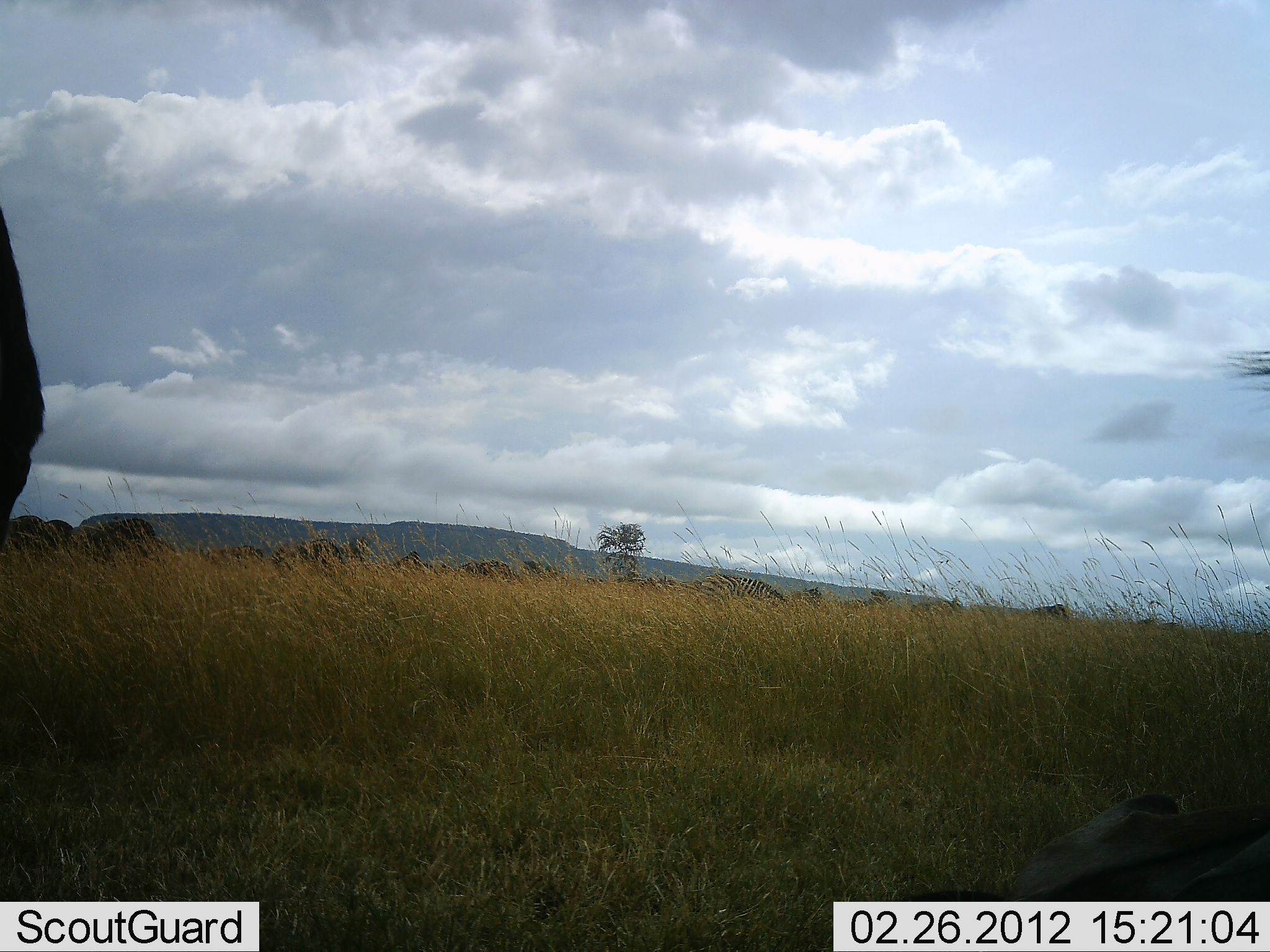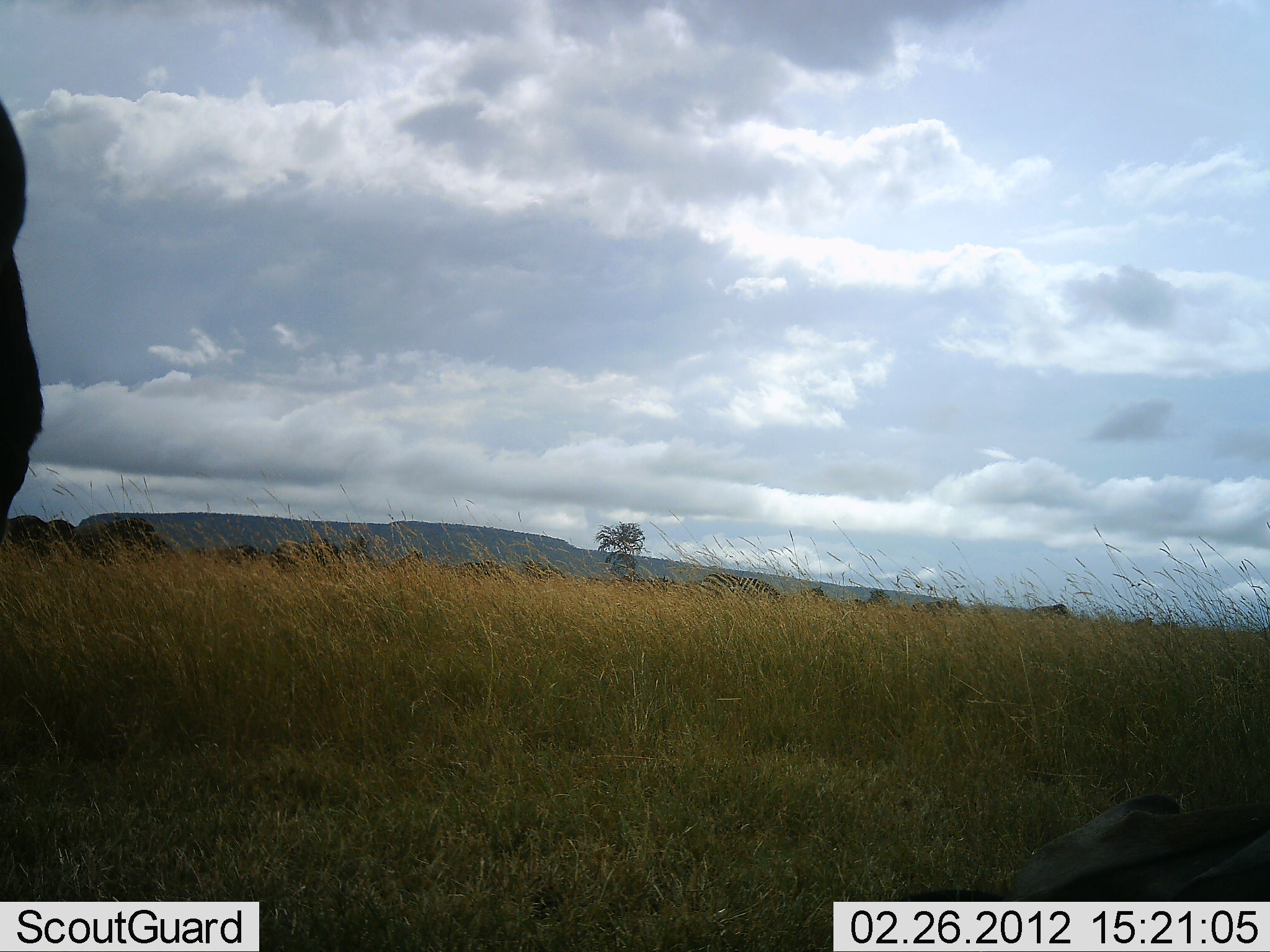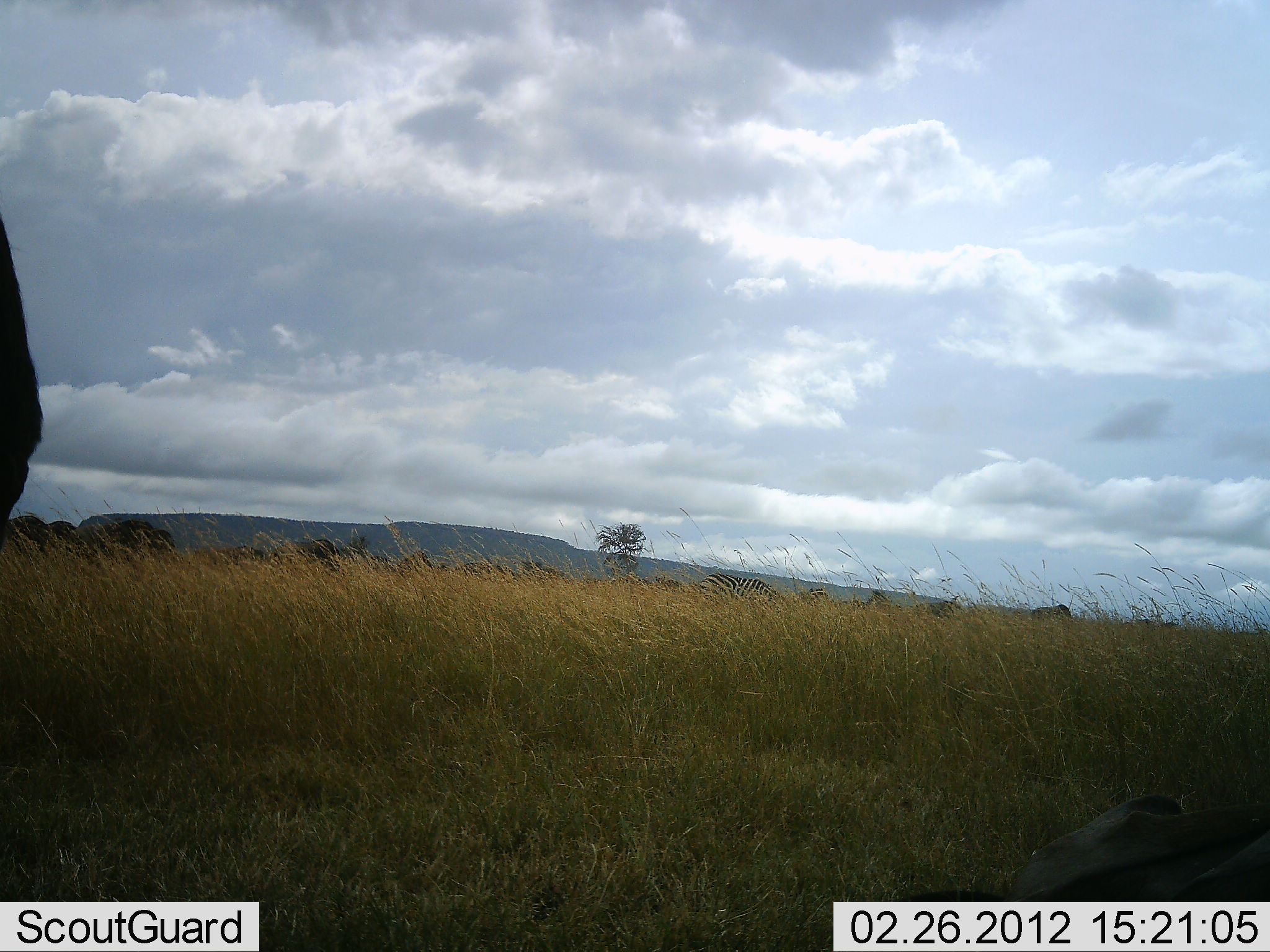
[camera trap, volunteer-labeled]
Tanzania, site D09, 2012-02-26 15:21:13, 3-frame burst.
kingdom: Animalia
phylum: Chordata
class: Mammalia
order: Artiodactyla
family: Bovidae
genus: Connochaetes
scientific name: Connochaetes taurinus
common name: blue wildebeest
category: wildebeest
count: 2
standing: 100%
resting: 67%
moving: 11%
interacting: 0%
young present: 0%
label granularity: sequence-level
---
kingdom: Animalia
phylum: Chordata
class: Mammalia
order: Perissodactyla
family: Equidae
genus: Equus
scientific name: Equus quagga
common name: plains zebra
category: zebra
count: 1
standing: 50%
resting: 0%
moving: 0%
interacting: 0%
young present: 0%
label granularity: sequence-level